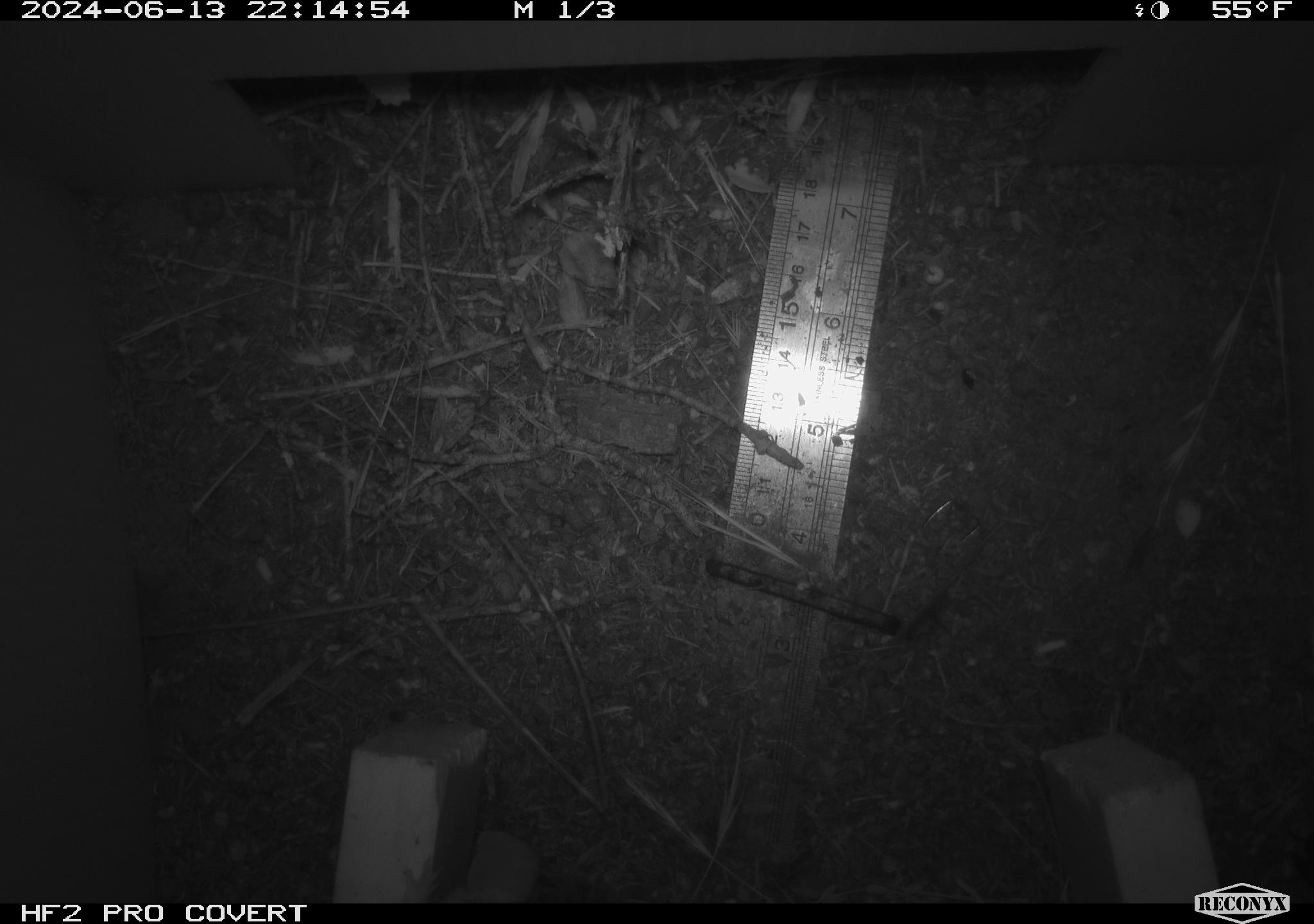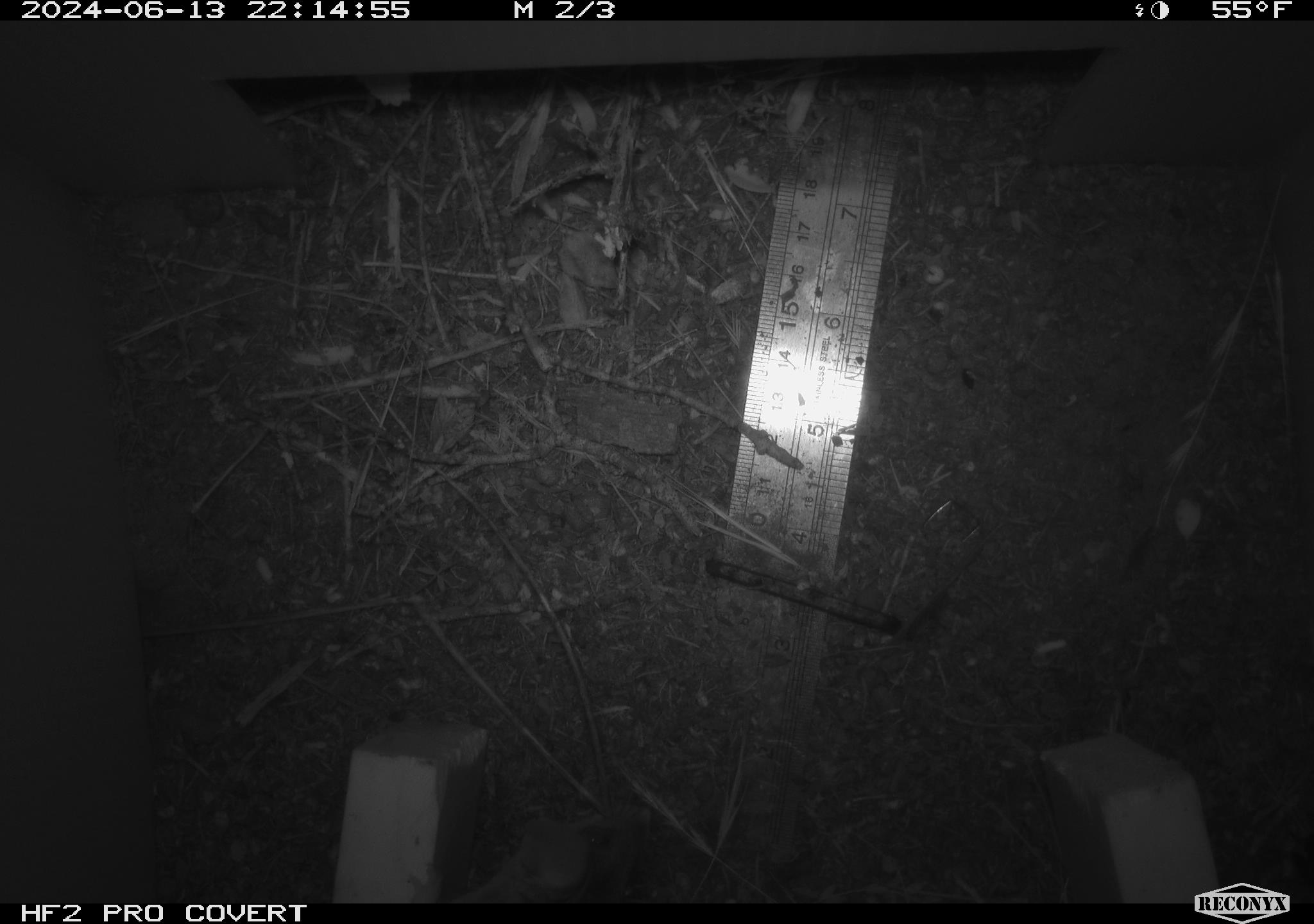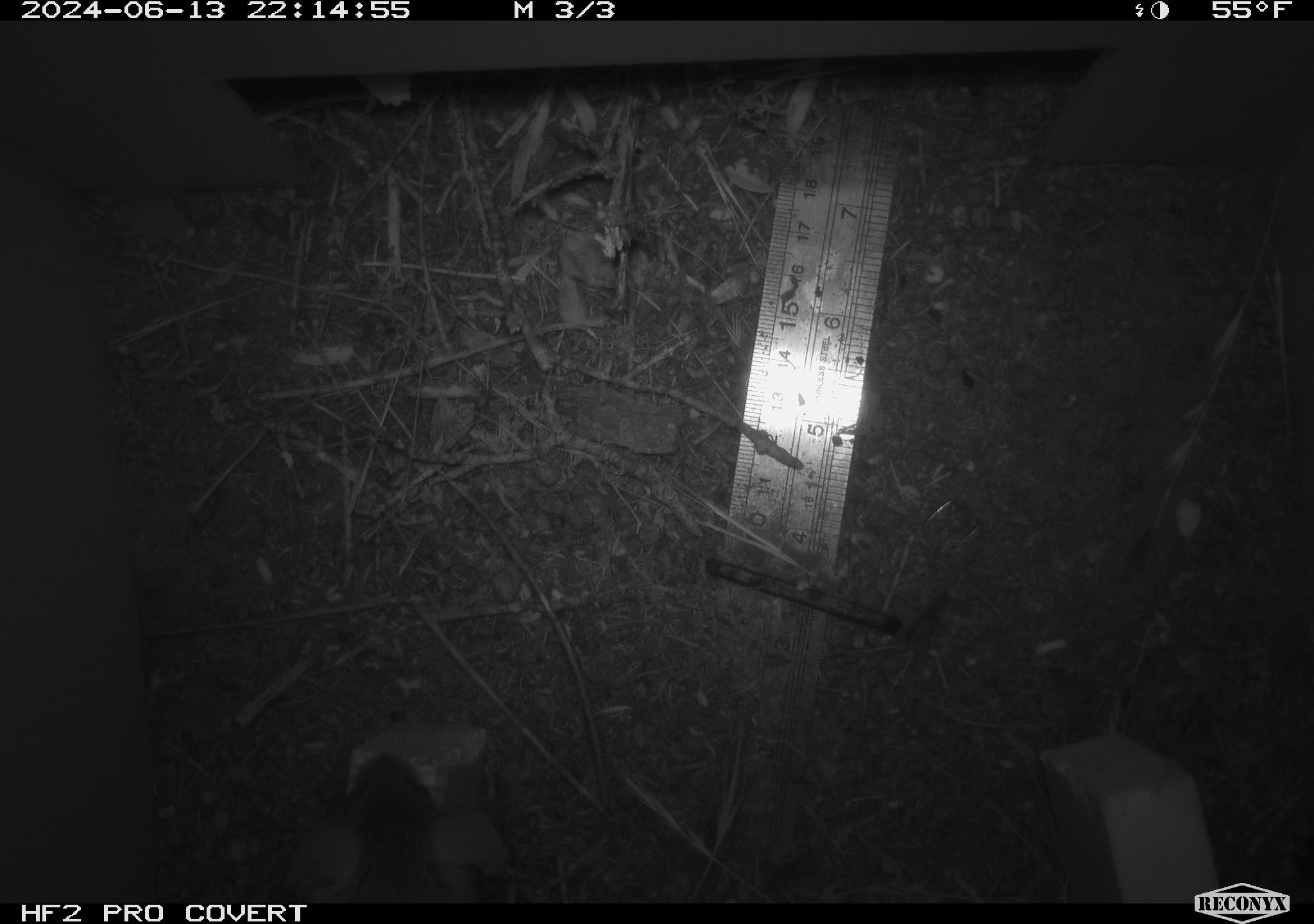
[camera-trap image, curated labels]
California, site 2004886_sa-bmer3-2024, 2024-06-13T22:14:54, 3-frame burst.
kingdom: Animalia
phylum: Chordata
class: Mammalia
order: Rodentia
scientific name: Rodentia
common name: mouse species